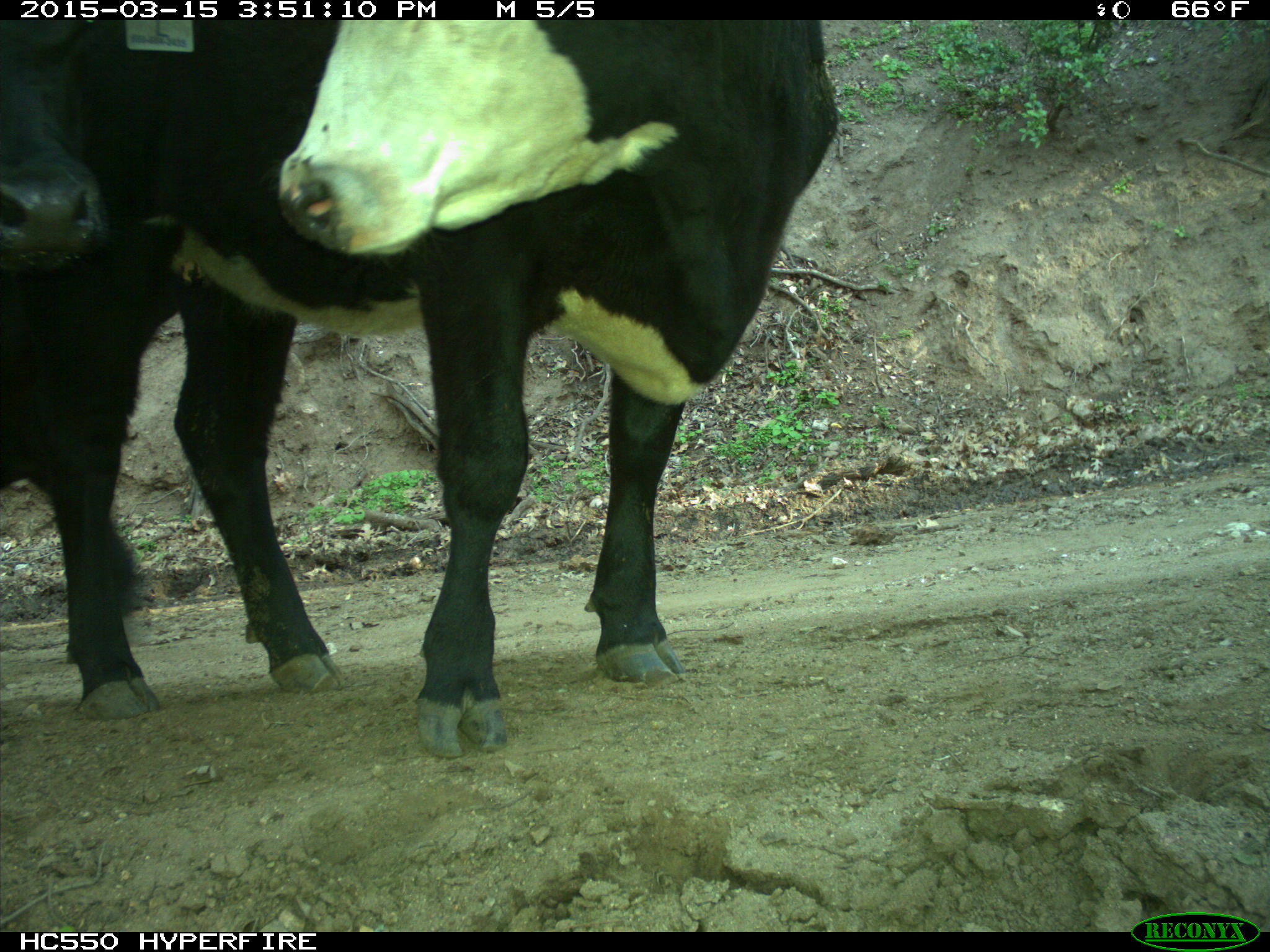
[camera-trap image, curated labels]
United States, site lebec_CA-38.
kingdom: Animalia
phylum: Chordata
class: Mammalia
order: Artiodactyla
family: Bovidae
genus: Bos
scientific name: Bos taurus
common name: domestic cow